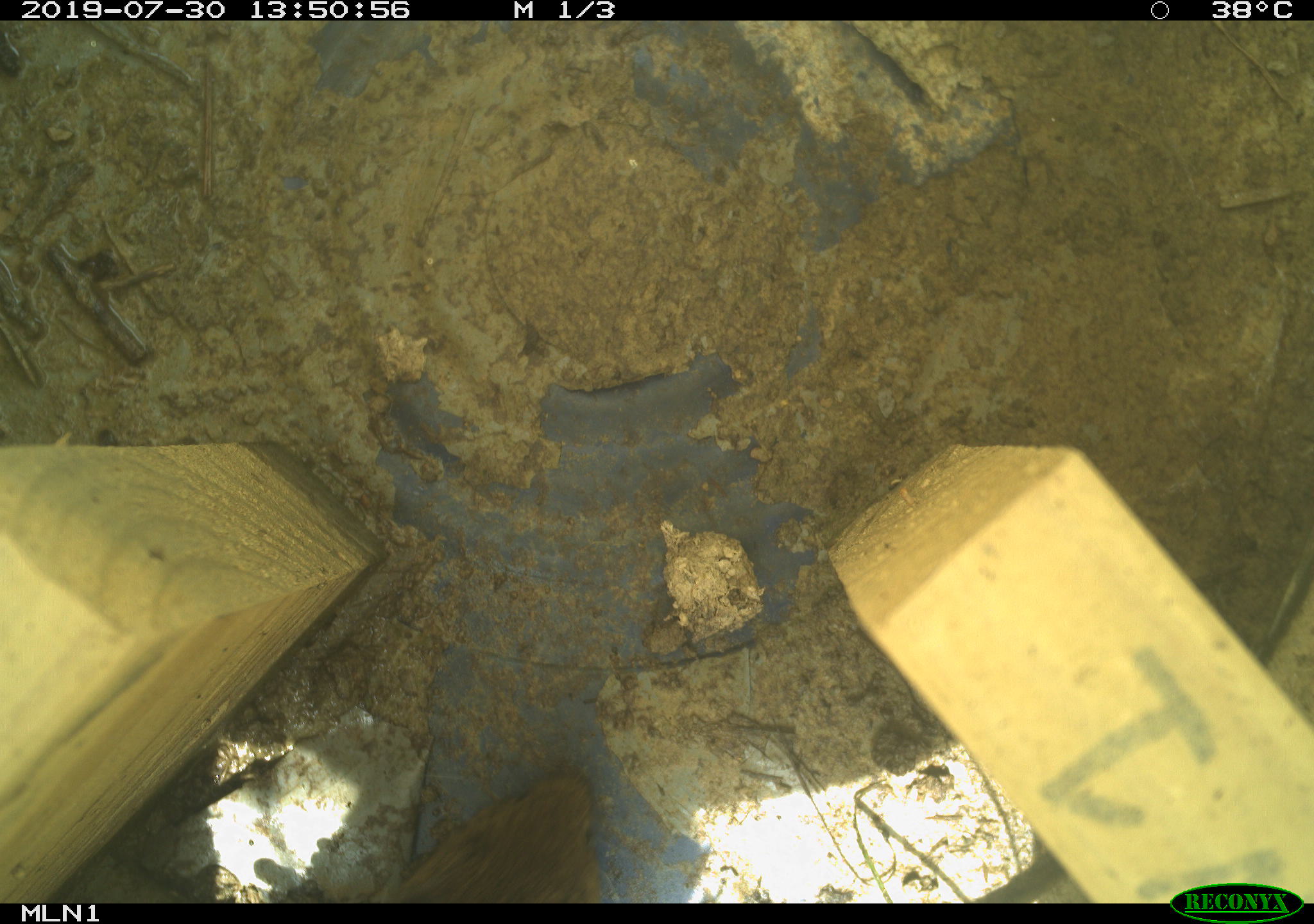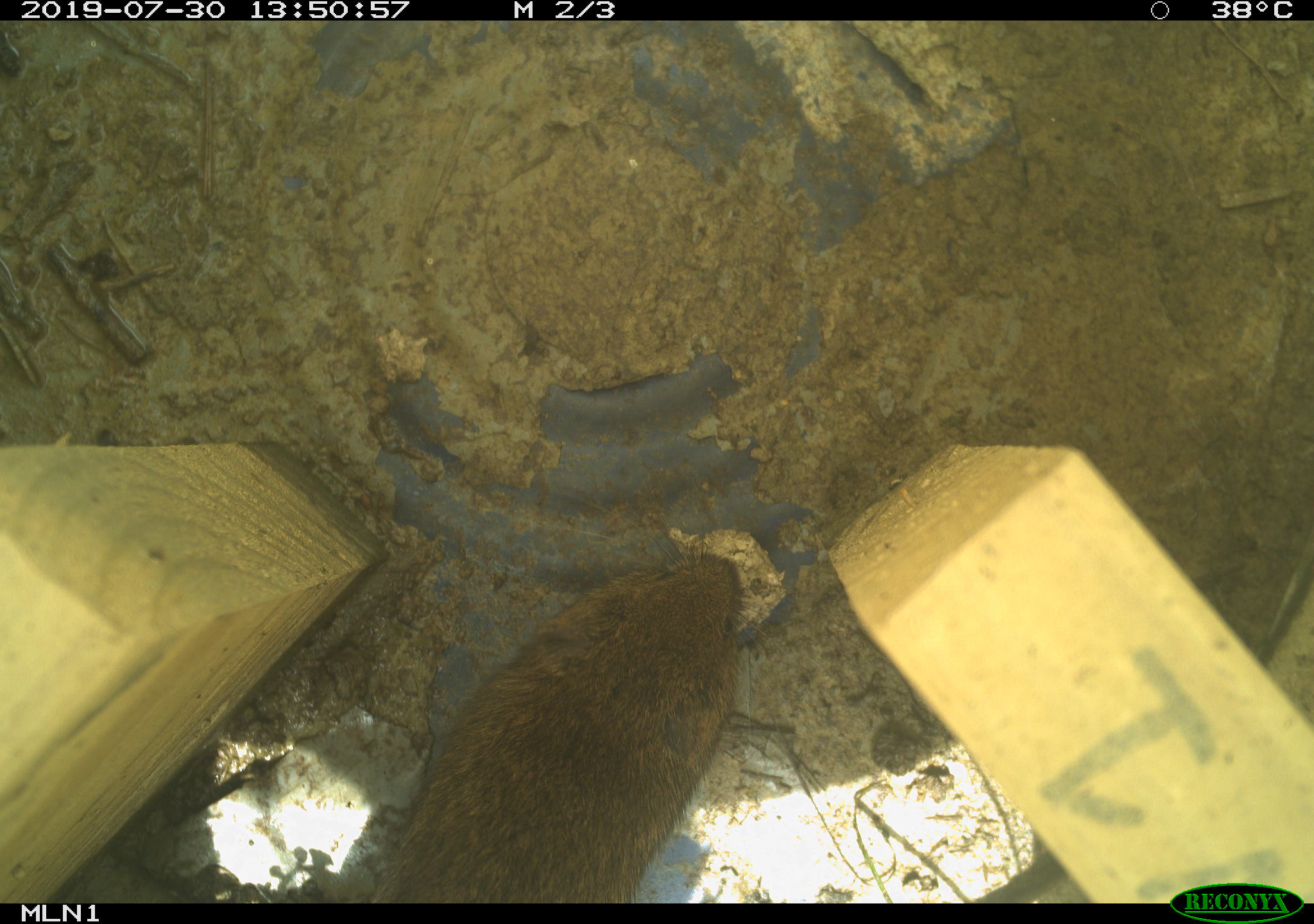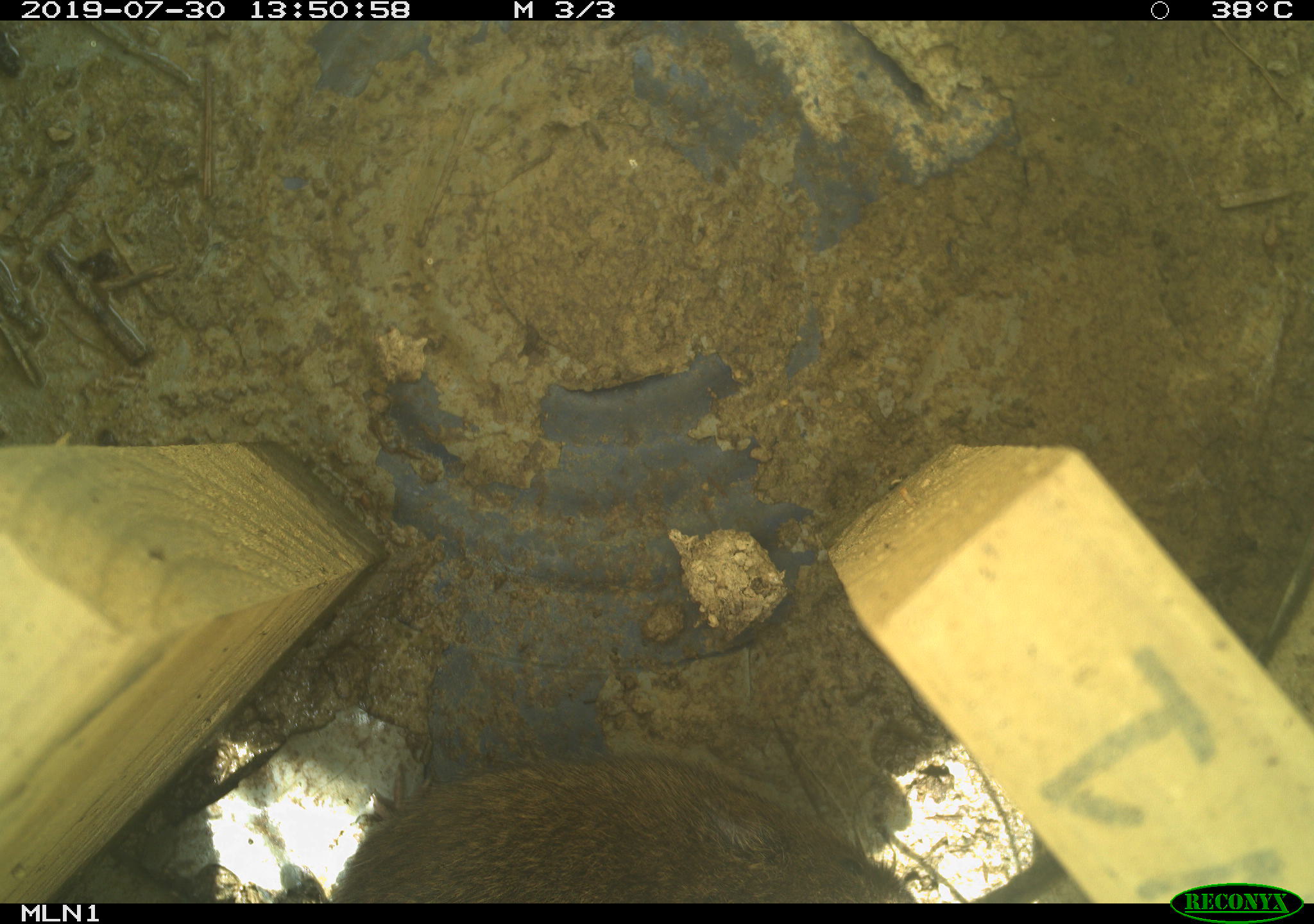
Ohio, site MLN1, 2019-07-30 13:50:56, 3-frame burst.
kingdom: Animalia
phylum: Chordata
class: Mammalia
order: Rodentia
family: Cricetidae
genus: Microtus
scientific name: Microtus pennsylvanicus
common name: meadow vole